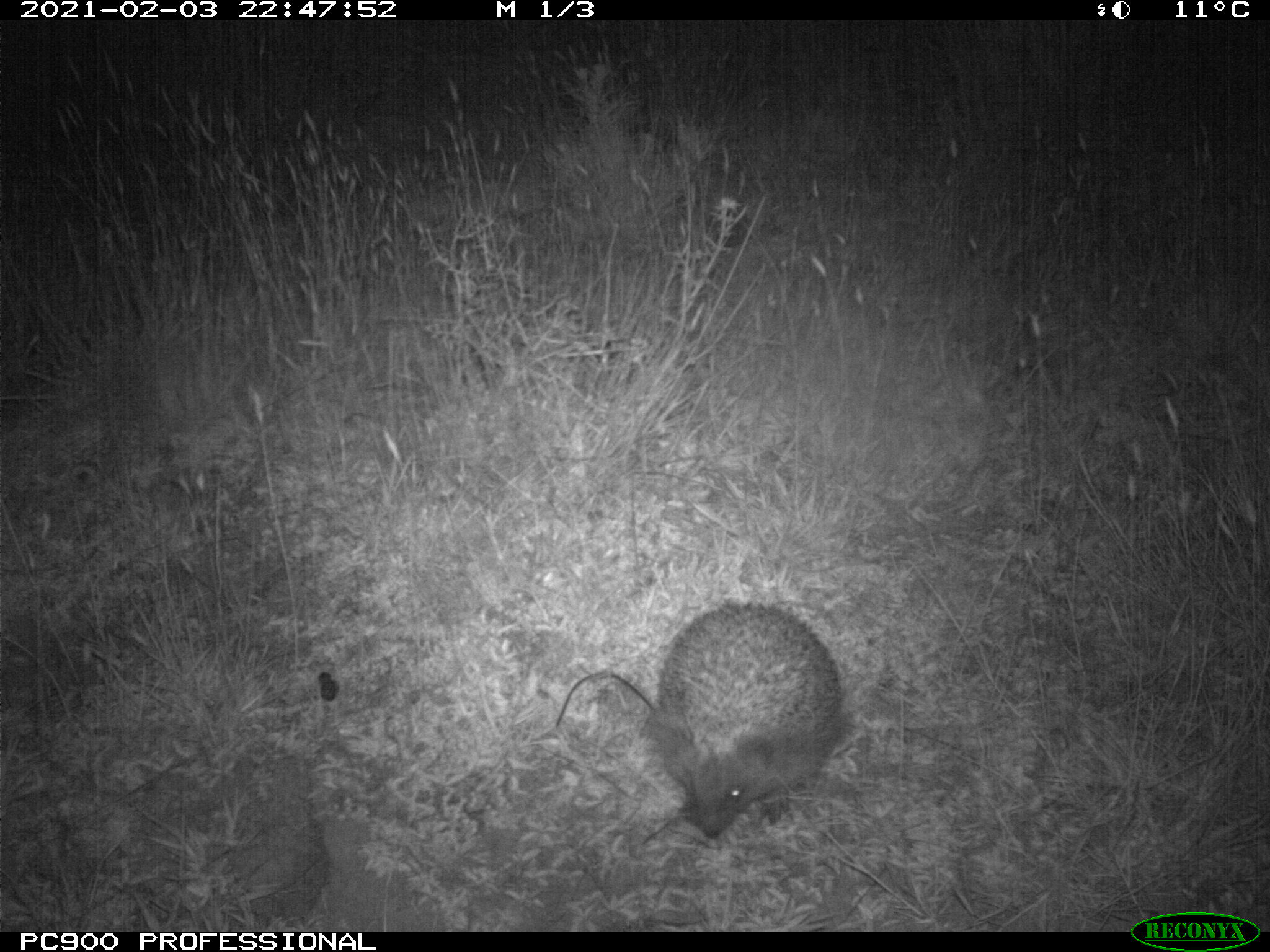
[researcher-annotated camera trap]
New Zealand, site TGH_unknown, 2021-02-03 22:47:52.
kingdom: Animalia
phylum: Chordata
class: Mammalia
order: Eulipotyphla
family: Erinaceidae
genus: Erinaceus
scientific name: Erinaceus europaeus europaeus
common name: european hedgehog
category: hedgehog